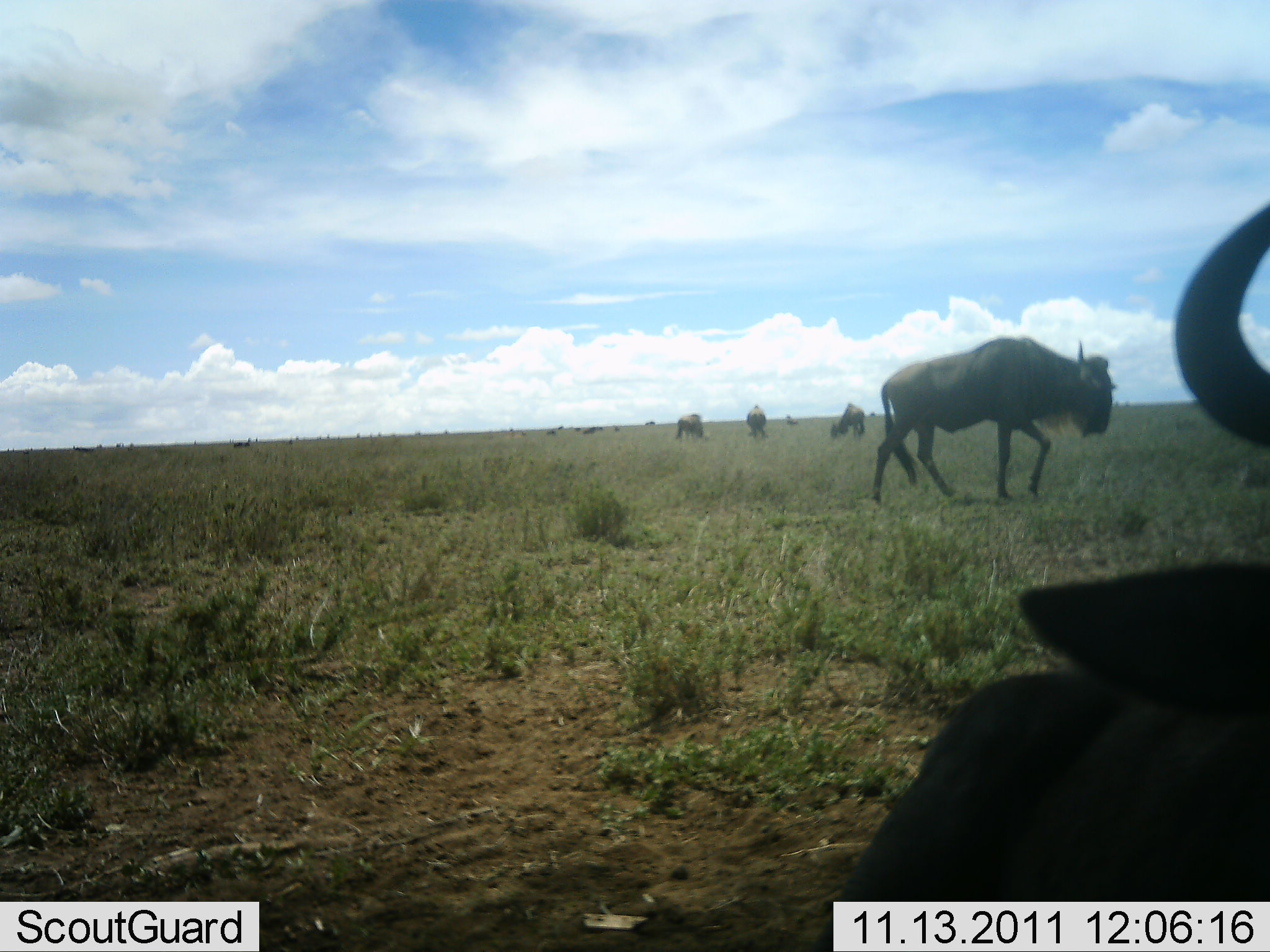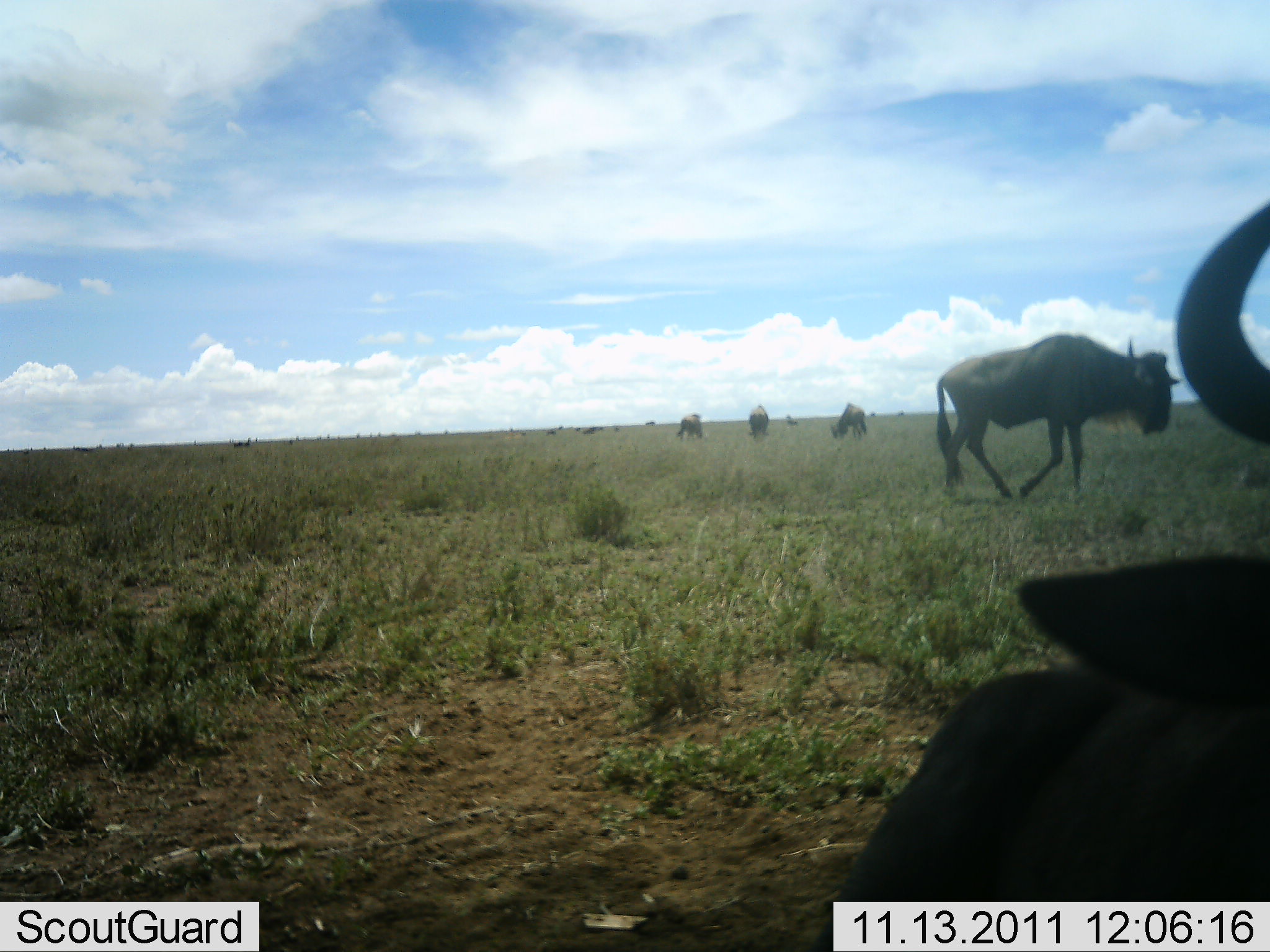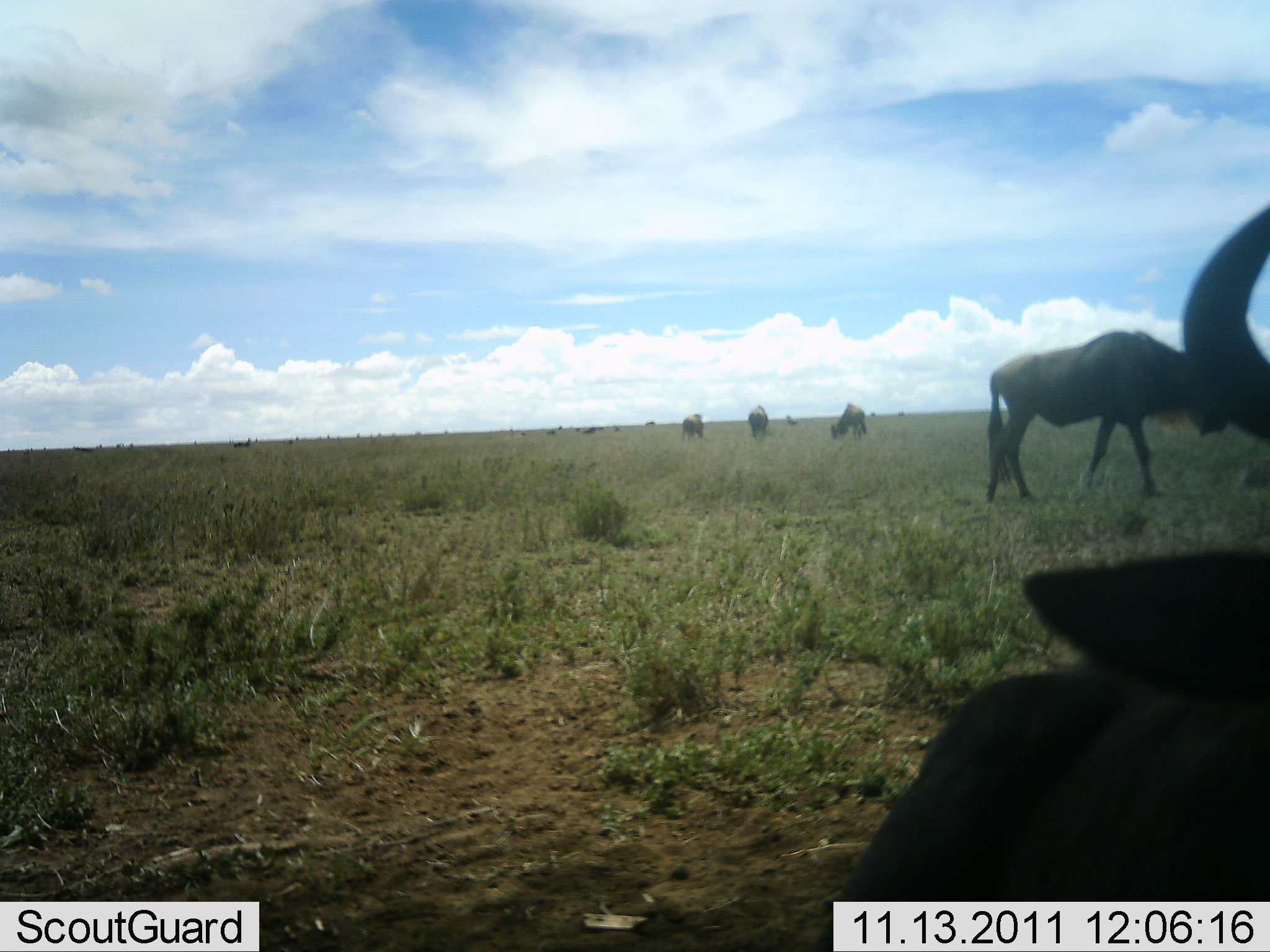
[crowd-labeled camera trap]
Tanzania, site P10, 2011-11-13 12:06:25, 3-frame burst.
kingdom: Animalia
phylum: Chordata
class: Mammalia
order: Artiodactyla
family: Bovidae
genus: Connochaetes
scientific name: Connochaetes taurinus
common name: blue wildebeest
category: wildebeest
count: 5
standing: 40%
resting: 40%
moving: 65%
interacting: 0%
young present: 0%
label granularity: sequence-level